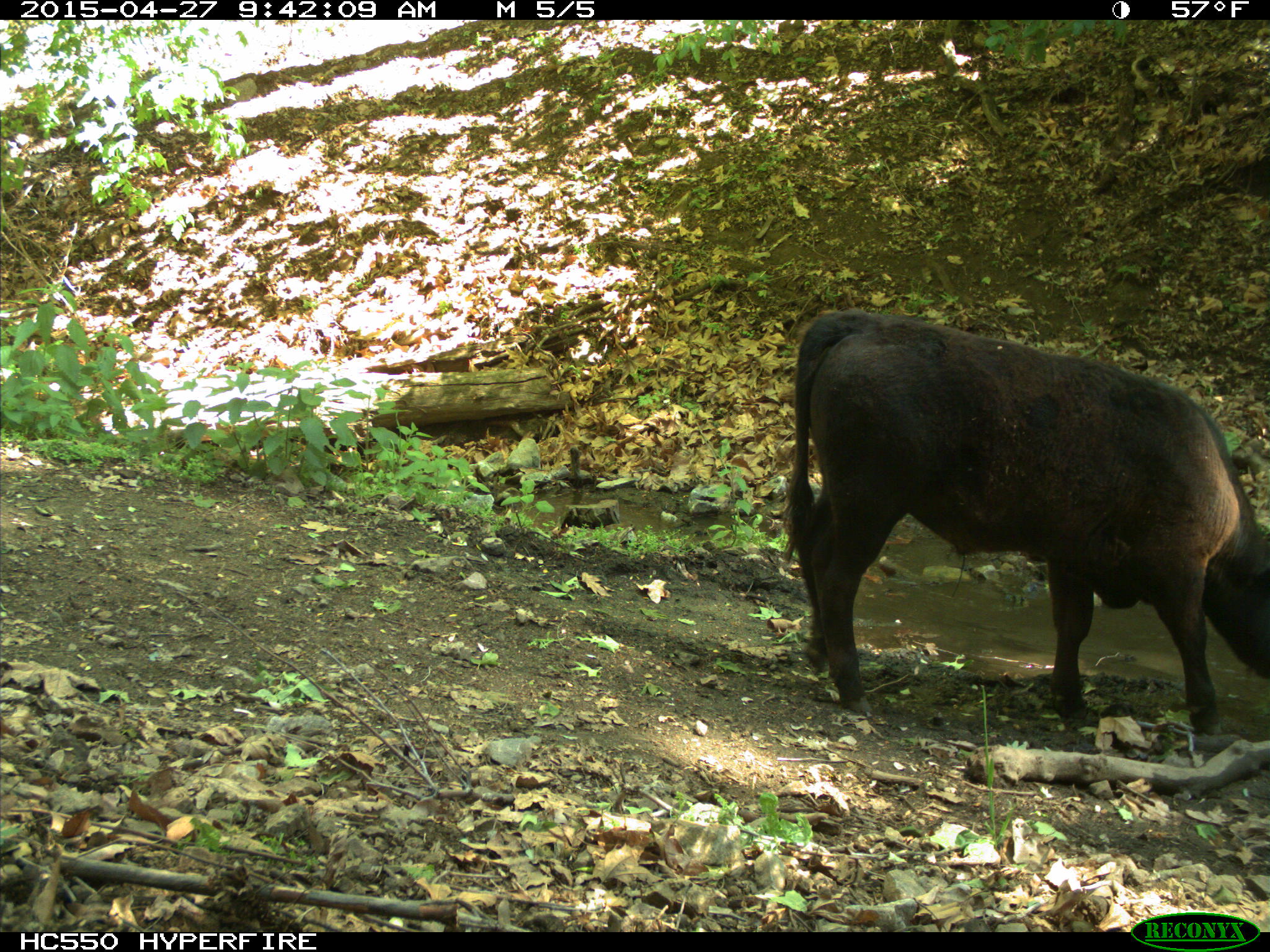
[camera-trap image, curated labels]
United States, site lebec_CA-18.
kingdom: Animalia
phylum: Chordata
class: Mammalia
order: Artiodactyla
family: Bovidae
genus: Bos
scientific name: Bos taurus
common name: domestic cow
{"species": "Bos taurus (domestic cow)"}